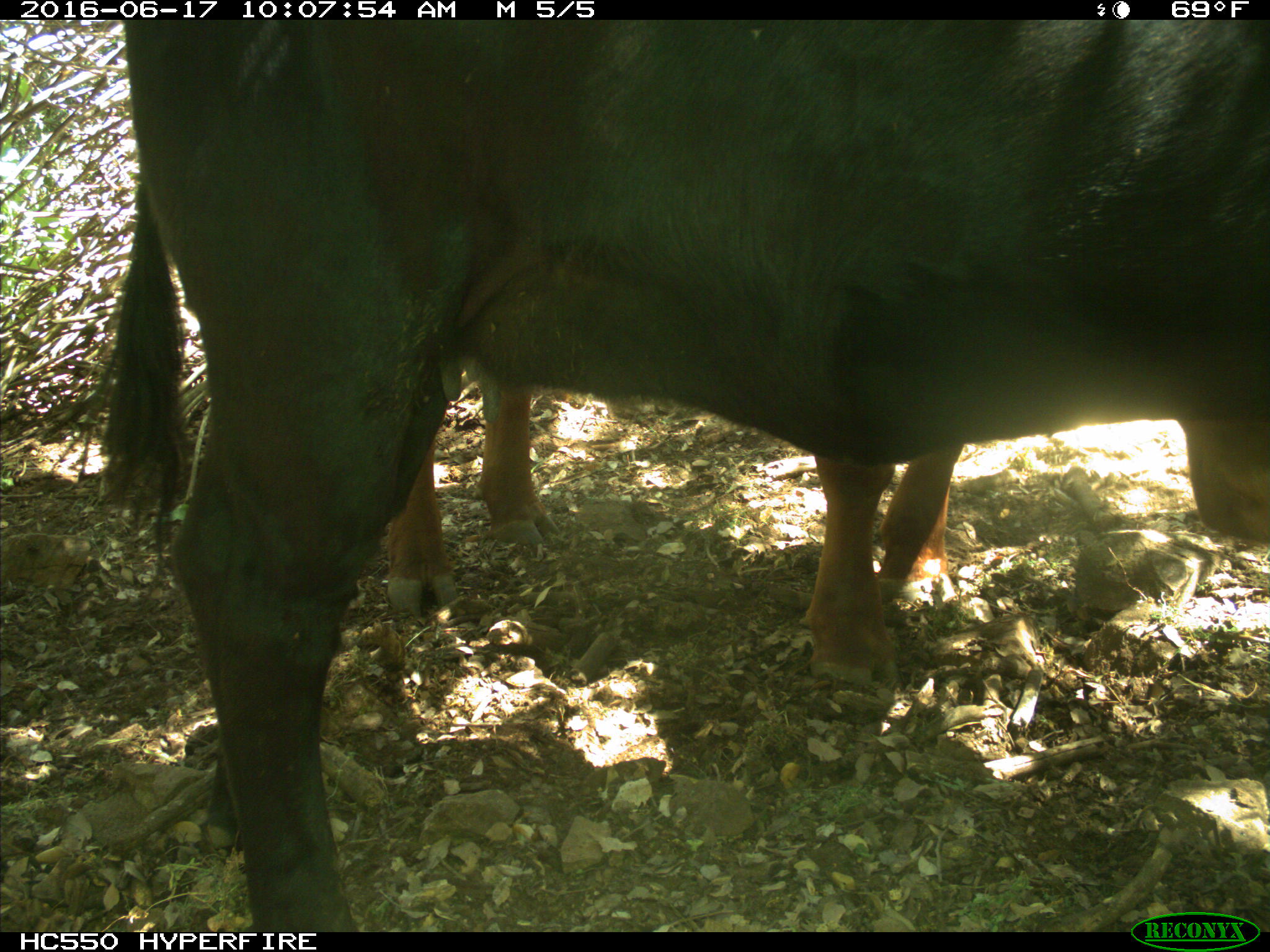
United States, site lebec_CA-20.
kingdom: Animalia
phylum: Chordata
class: Mammalia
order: Artiodactyla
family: Bovidae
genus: Bos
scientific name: Bos taurus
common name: domestic cow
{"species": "Bos taurus (domestic cow)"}